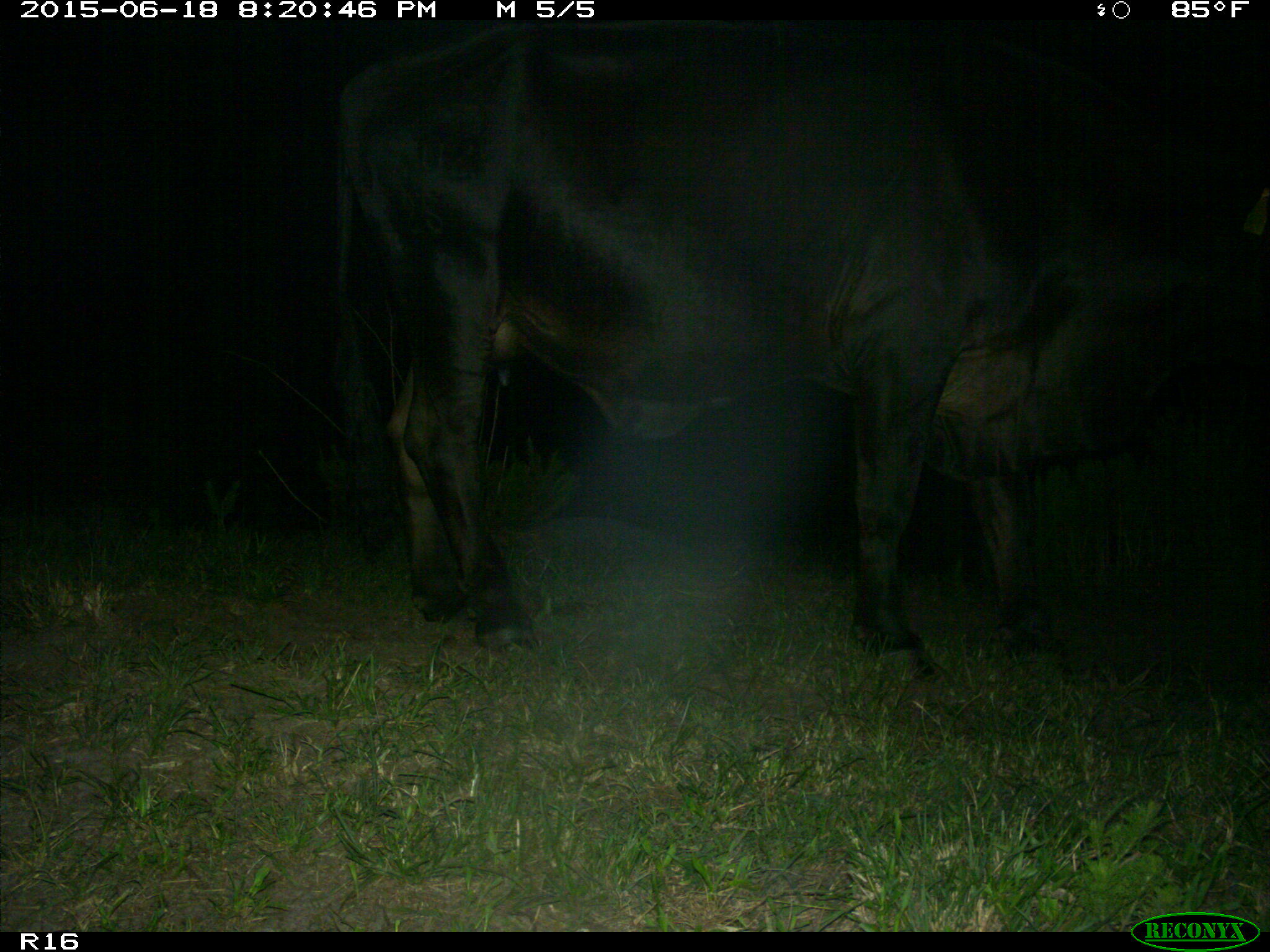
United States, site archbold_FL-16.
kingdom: Animalia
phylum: Chordata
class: Mammalia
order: Artiodactyla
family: Bovidae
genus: Bos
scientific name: Bos taurus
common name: domestic cow